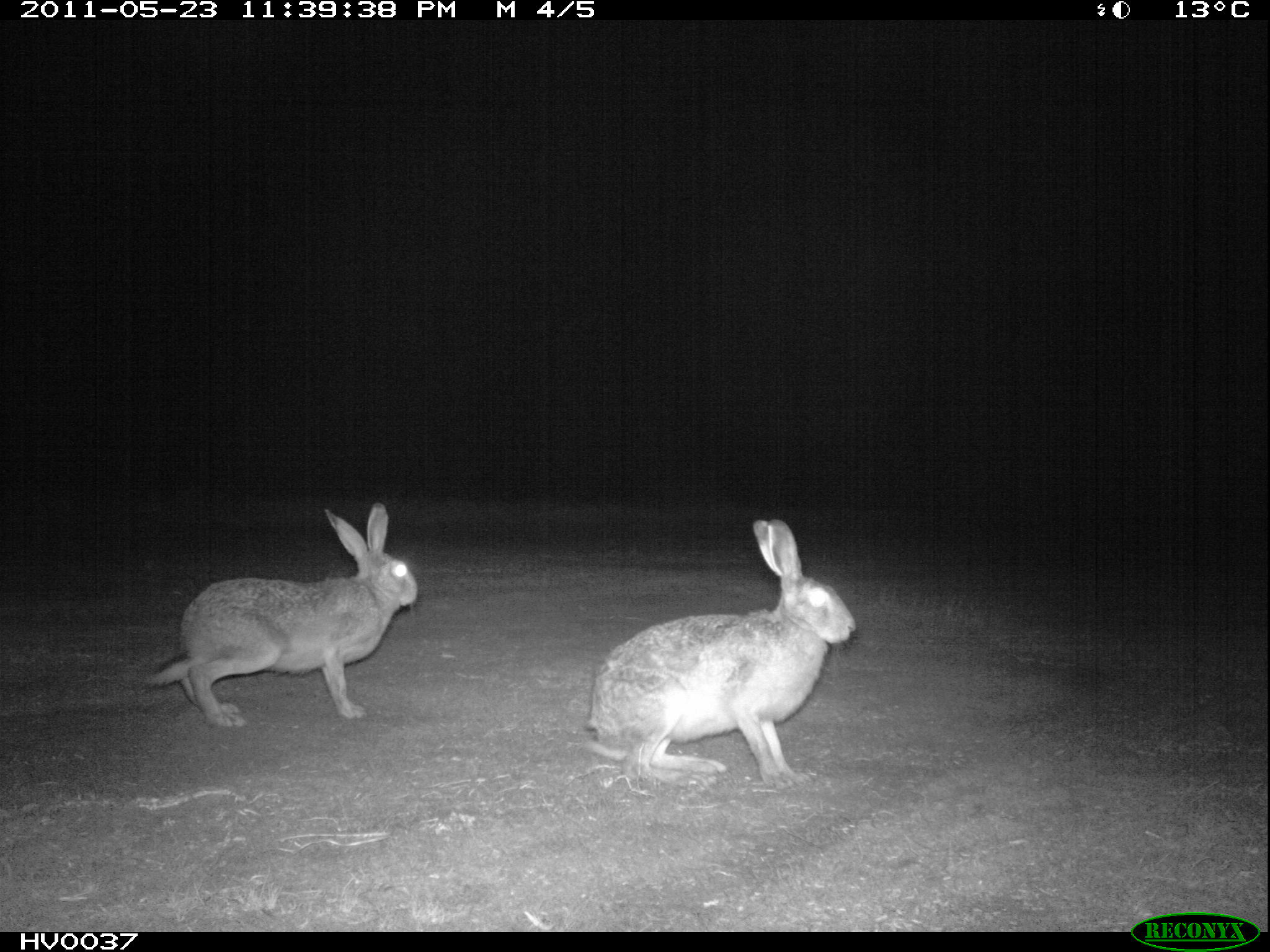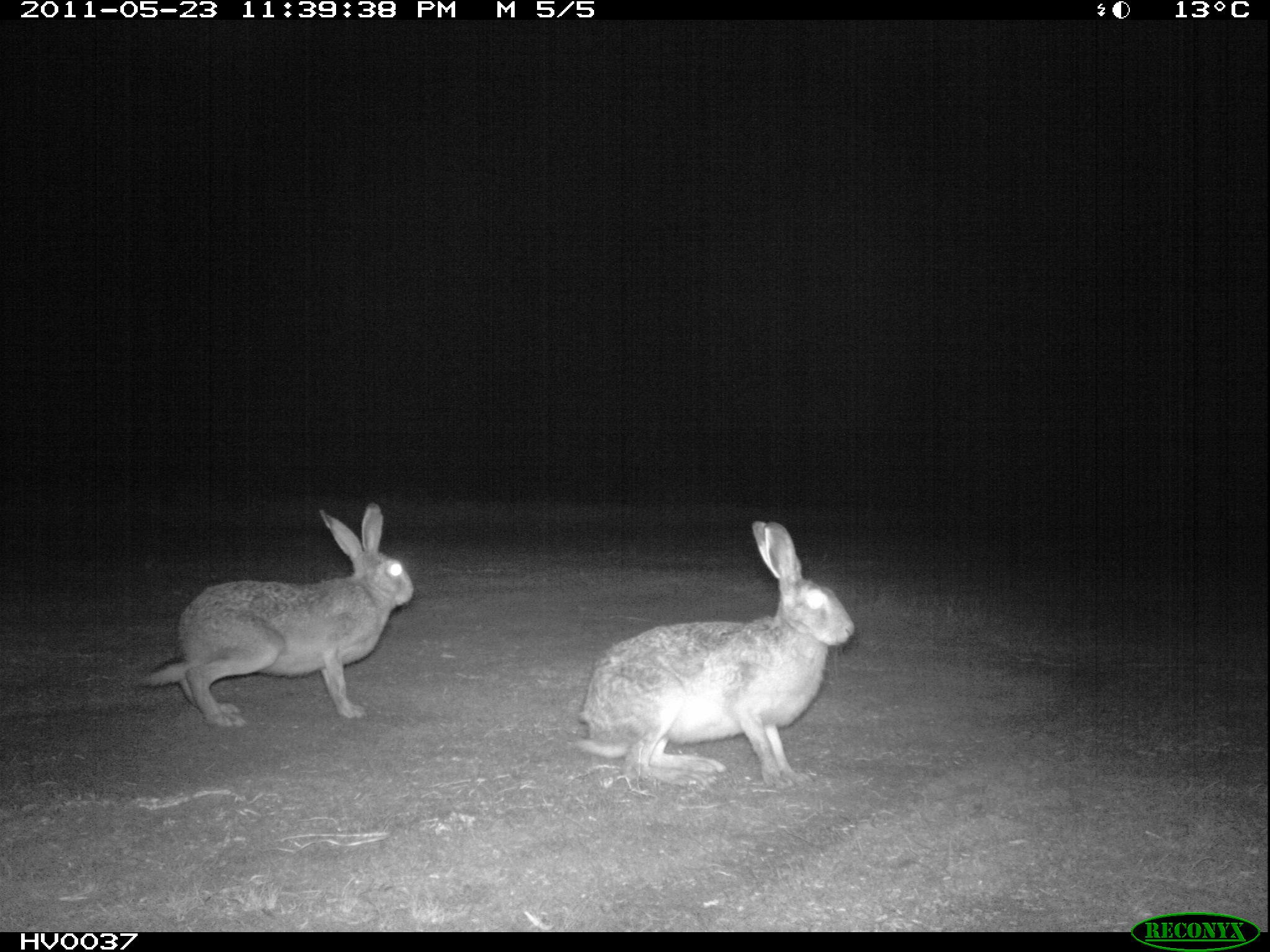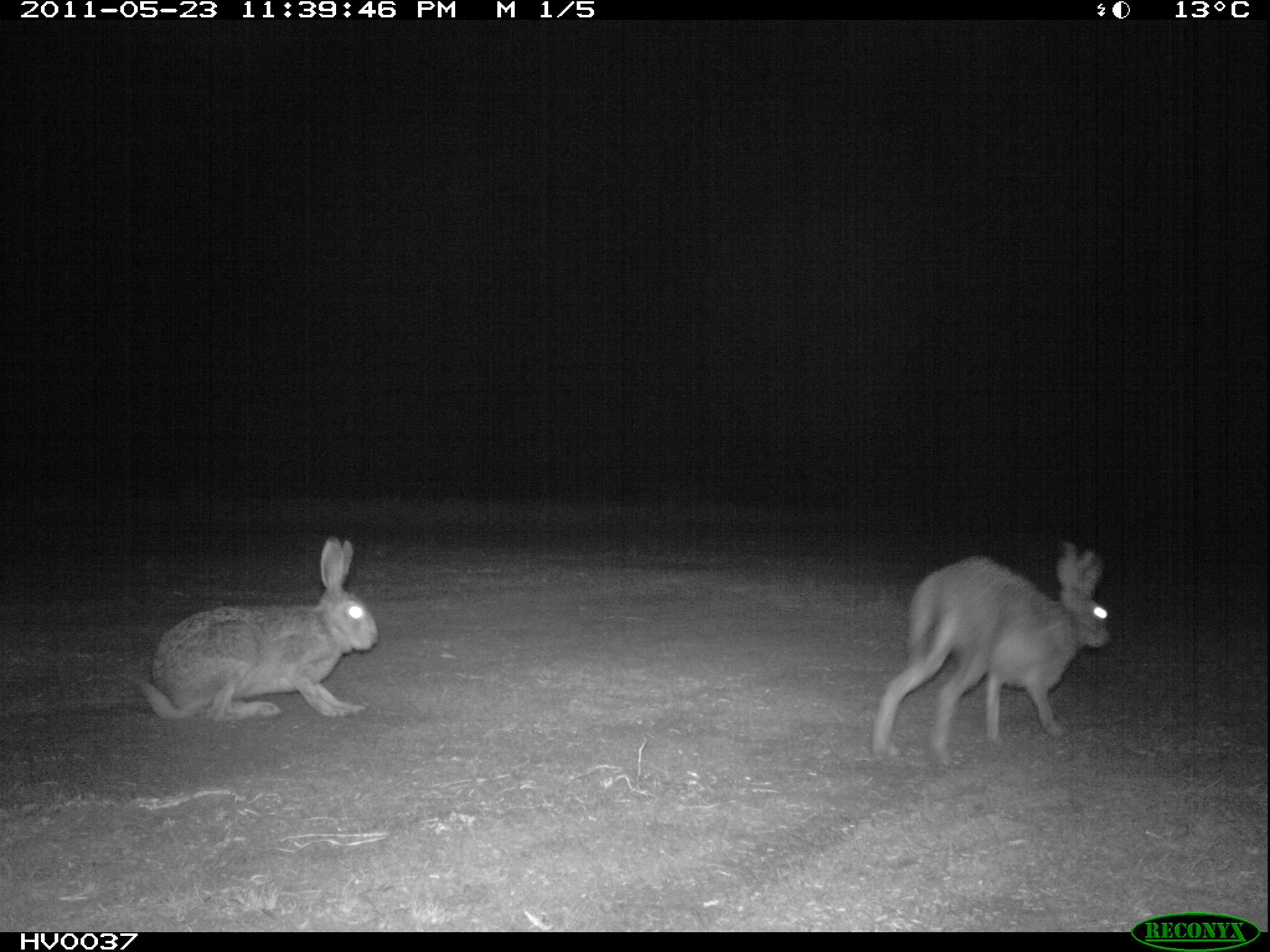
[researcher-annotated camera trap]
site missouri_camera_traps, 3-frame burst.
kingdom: Animalia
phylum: Chordata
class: Mammalia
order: Lagomorpha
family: Leporidae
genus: Lepus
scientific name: Lepus europaeus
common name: european hare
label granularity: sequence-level